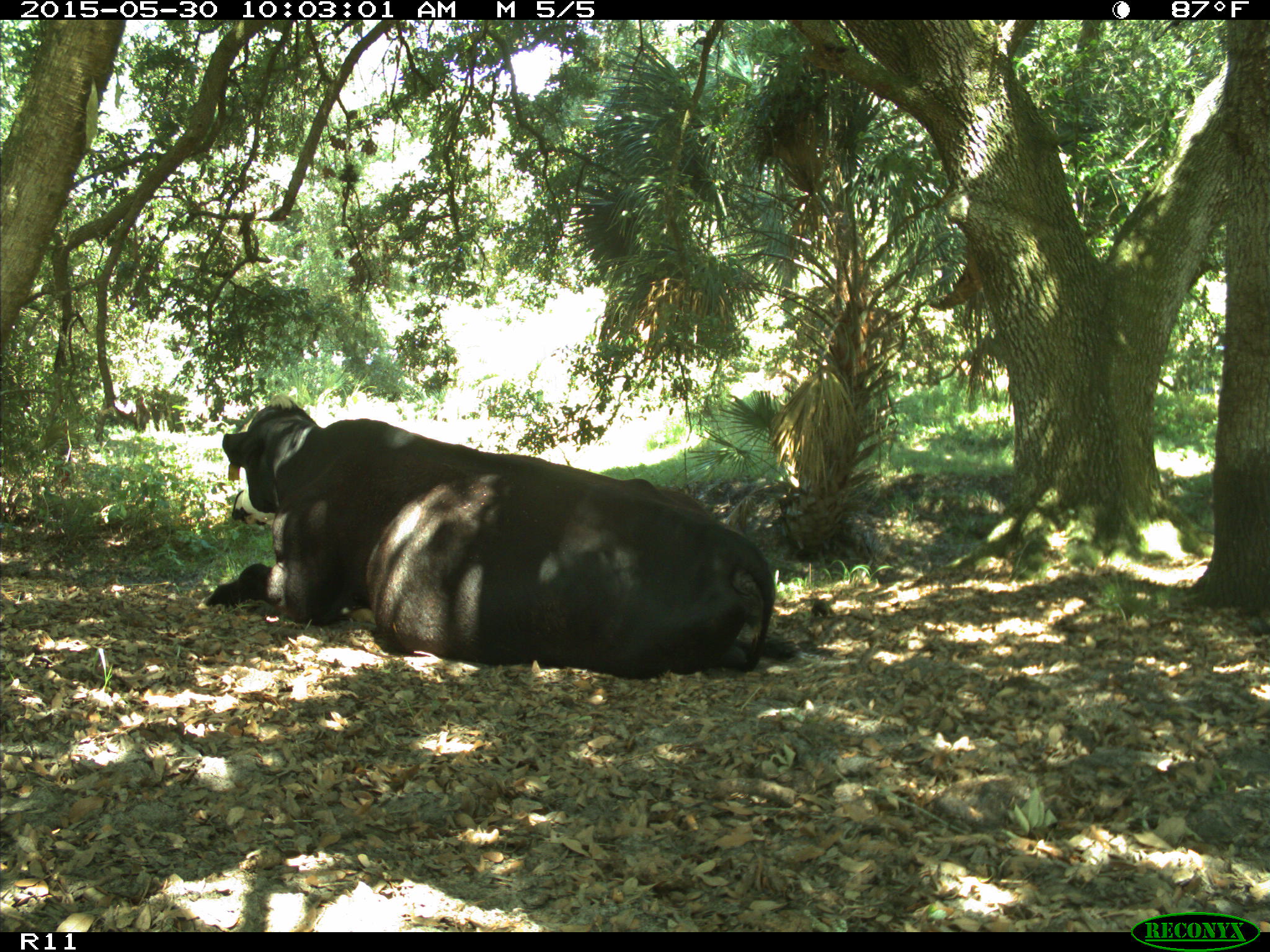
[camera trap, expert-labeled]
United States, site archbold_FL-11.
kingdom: Animalia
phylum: Chordata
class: Mammalia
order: Artiodactyla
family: Bovidae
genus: Bos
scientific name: Bos taurus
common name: domestic cow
Bos taurus (domestic cow).